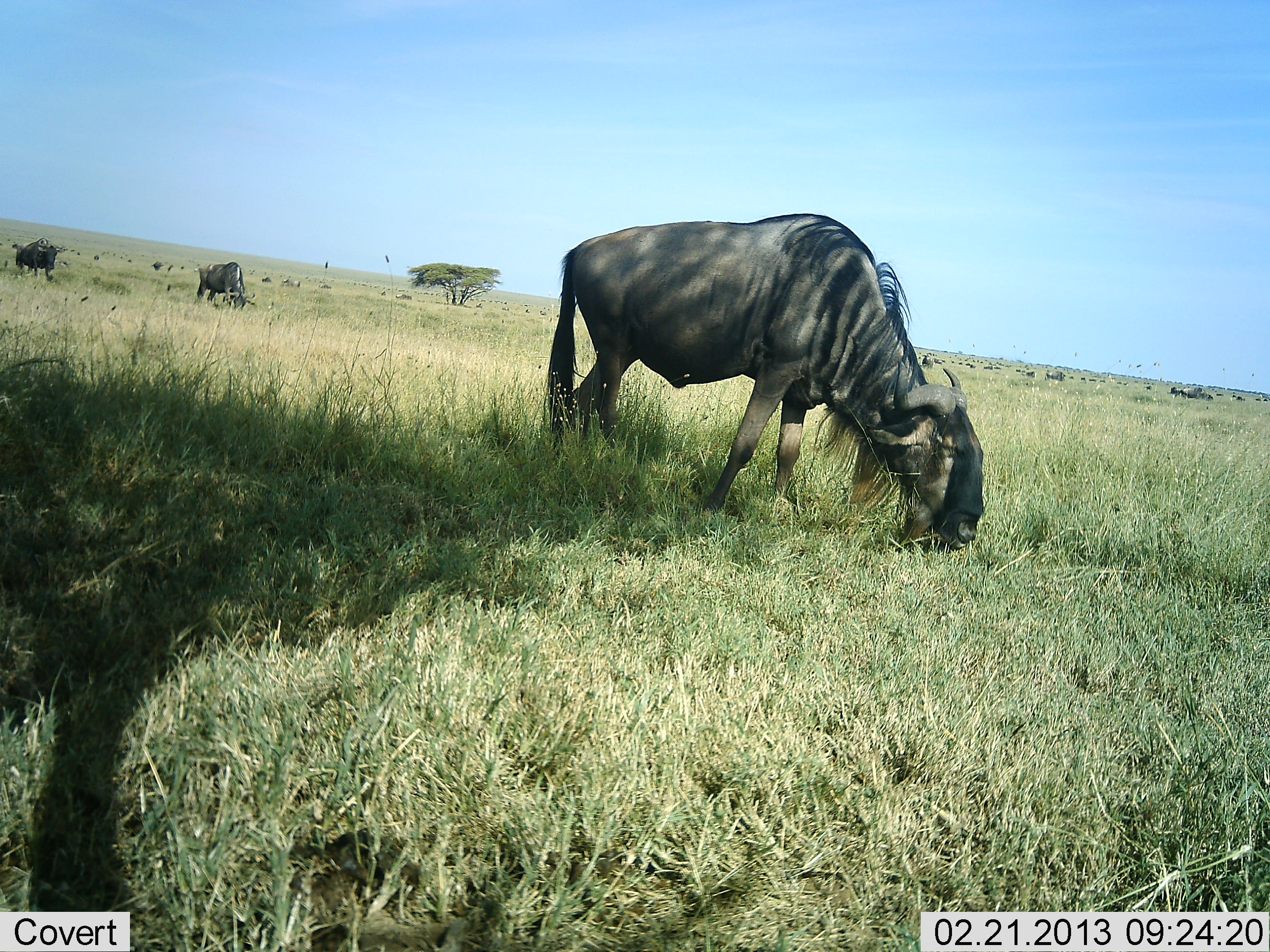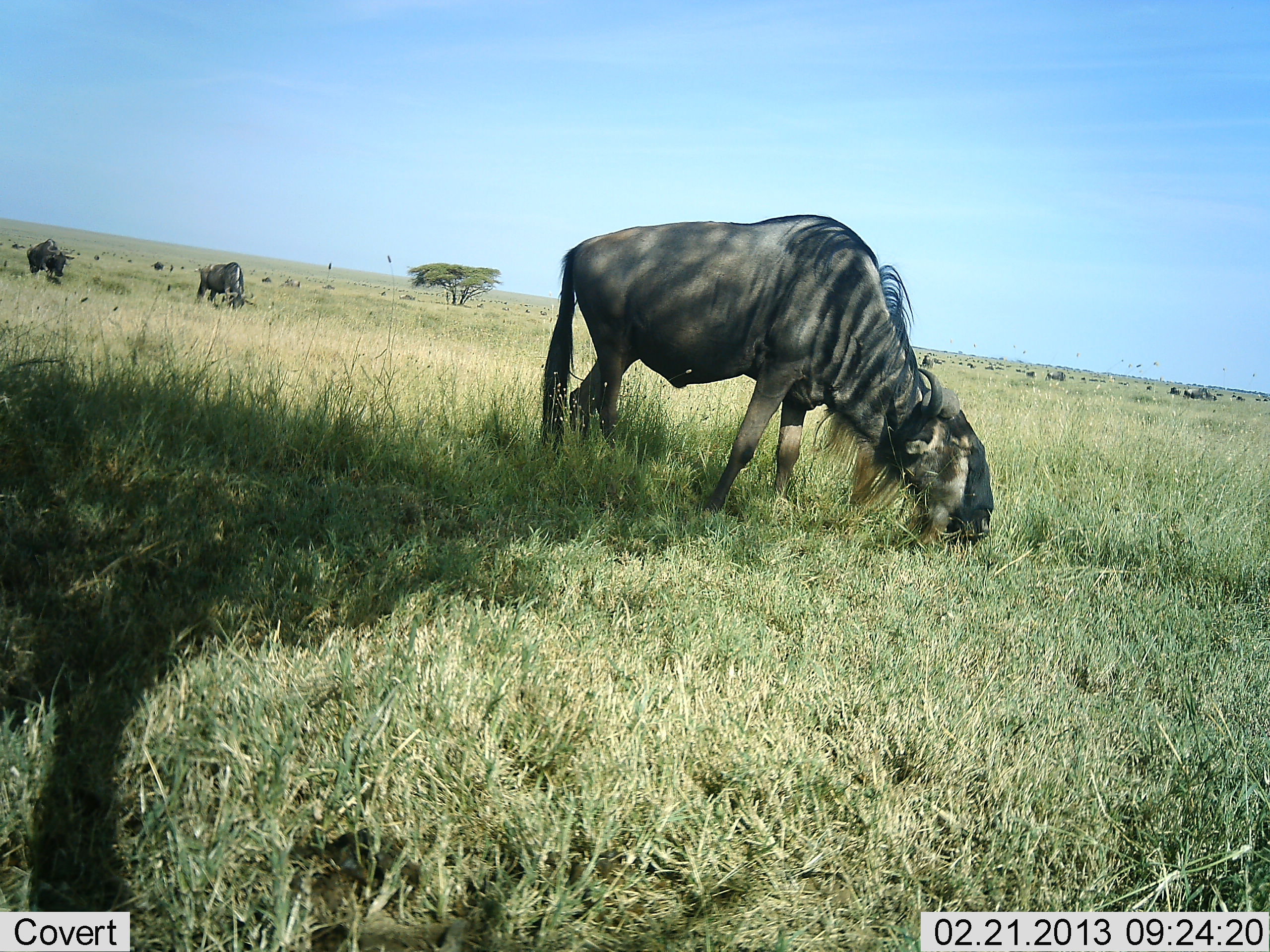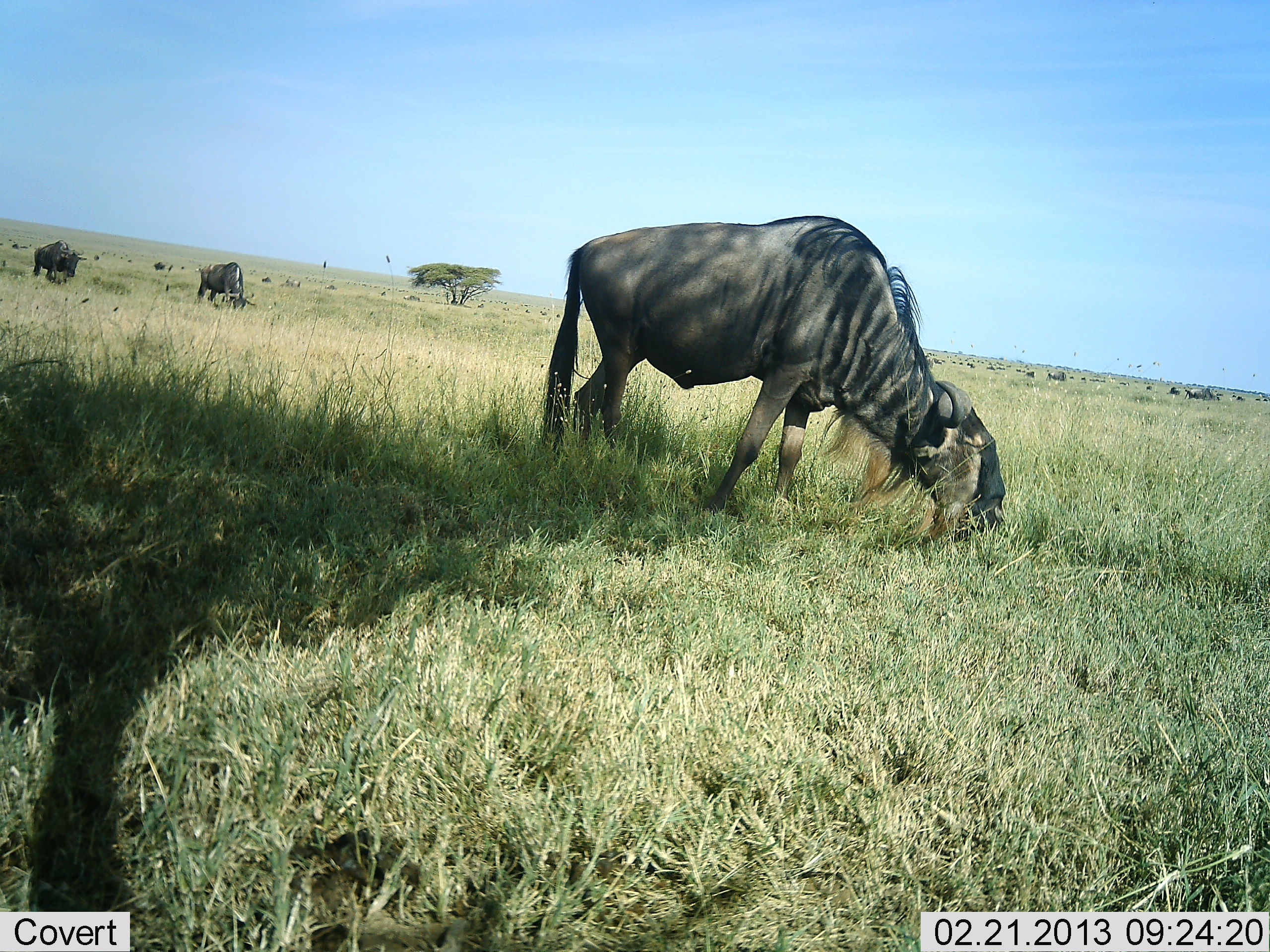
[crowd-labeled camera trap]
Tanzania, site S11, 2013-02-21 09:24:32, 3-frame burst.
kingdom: Animalia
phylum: Chordata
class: Mammalia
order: Artiodactyla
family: Bovidae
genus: Connochaetes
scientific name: Connochaetes taurinus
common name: blue wildebeest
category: wildebeest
Wildebeest (blue wildebeest) (Connochaetes taurinus), count 5. Behavior (volunteer vote fractions): standing 33%, resting 0%, moving 29%, interacting 0%. Young present (vote fraction): 0%. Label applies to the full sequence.